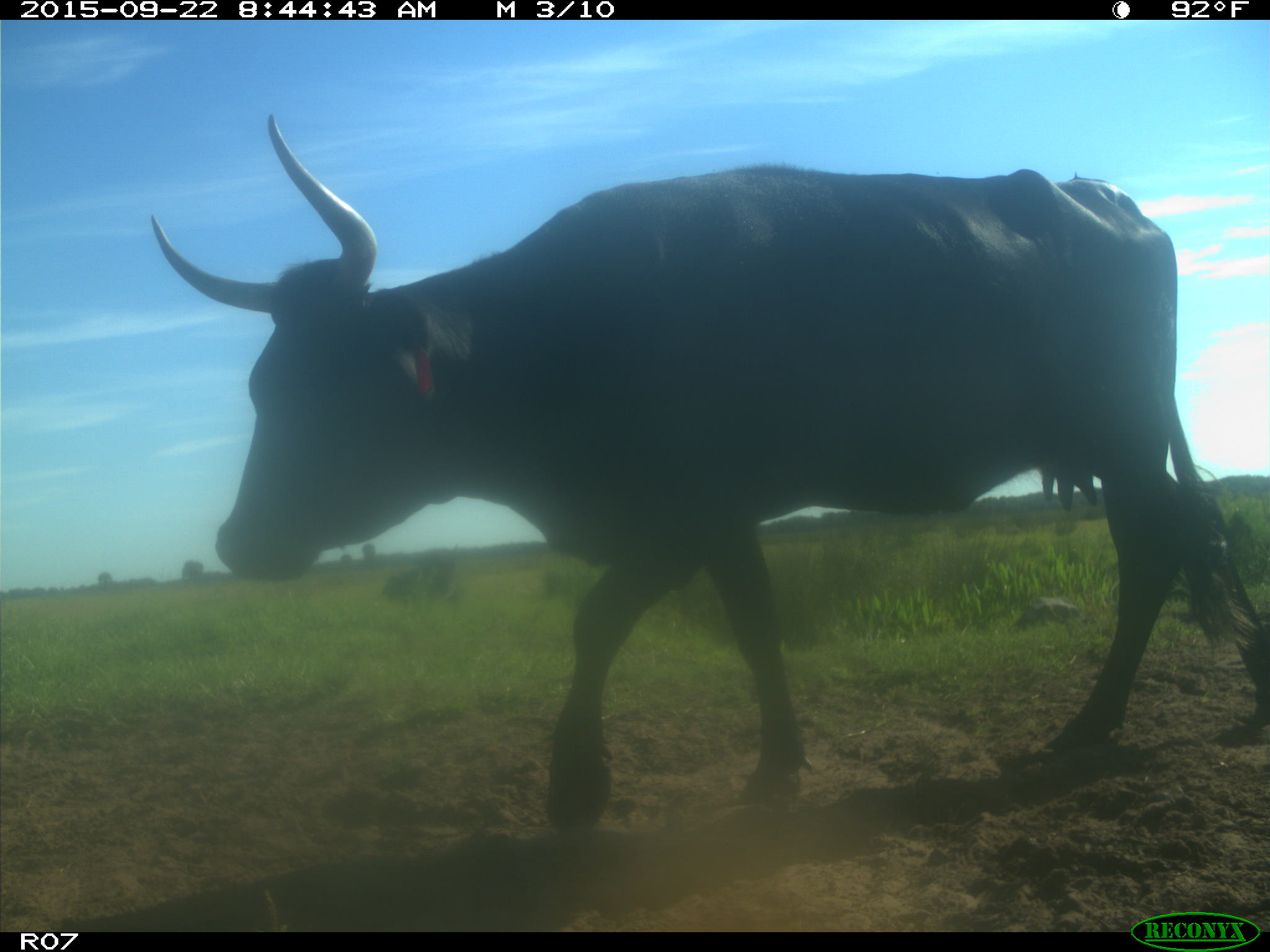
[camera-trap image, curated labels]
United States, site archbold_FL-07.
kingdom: Animalia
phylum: Chordata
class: Mammalia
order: Artiodactyla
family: Bovidae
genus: Bos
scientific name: Bos taurus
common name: domestic cow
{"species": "Bos taurus (domestic cow)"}